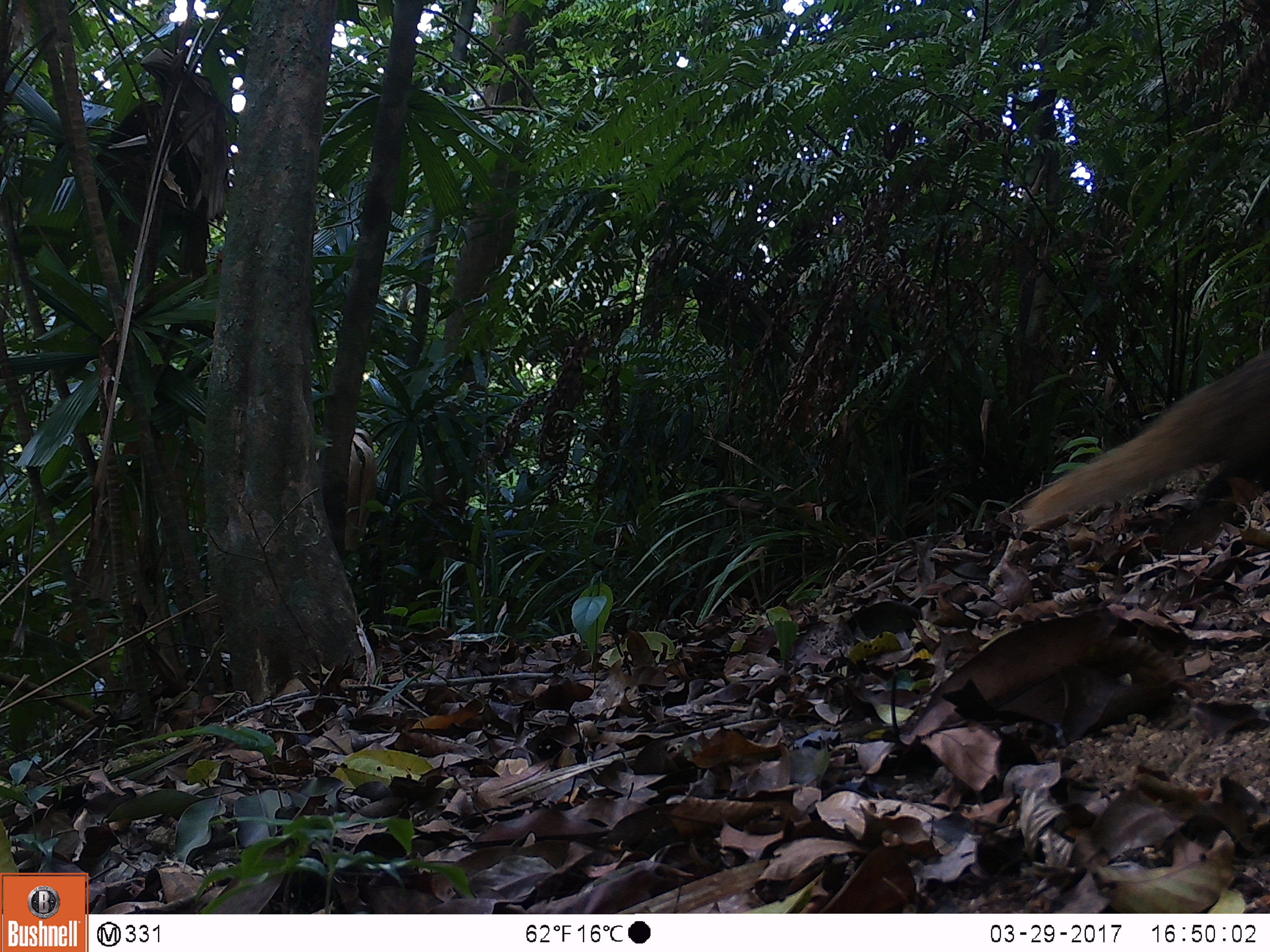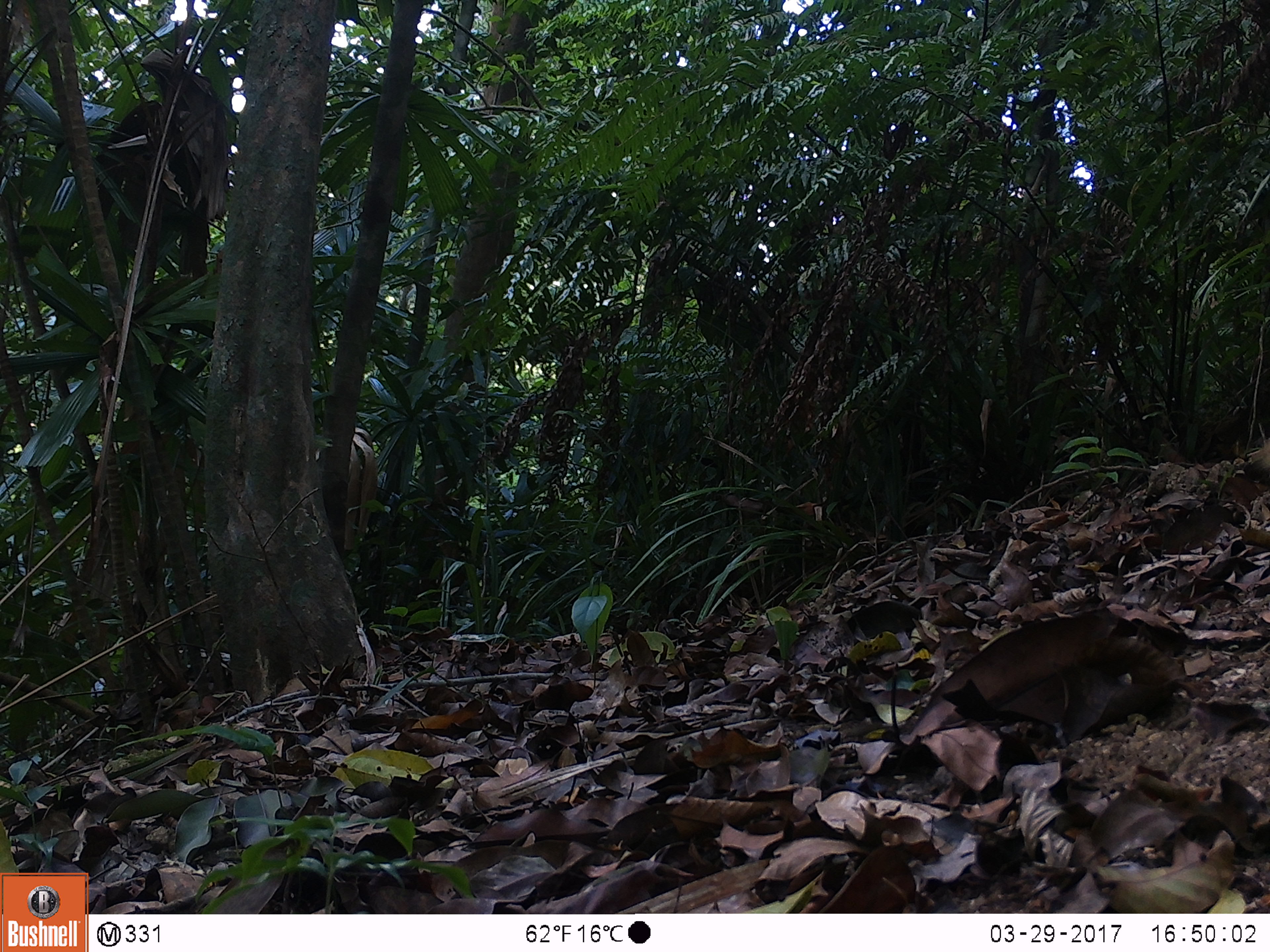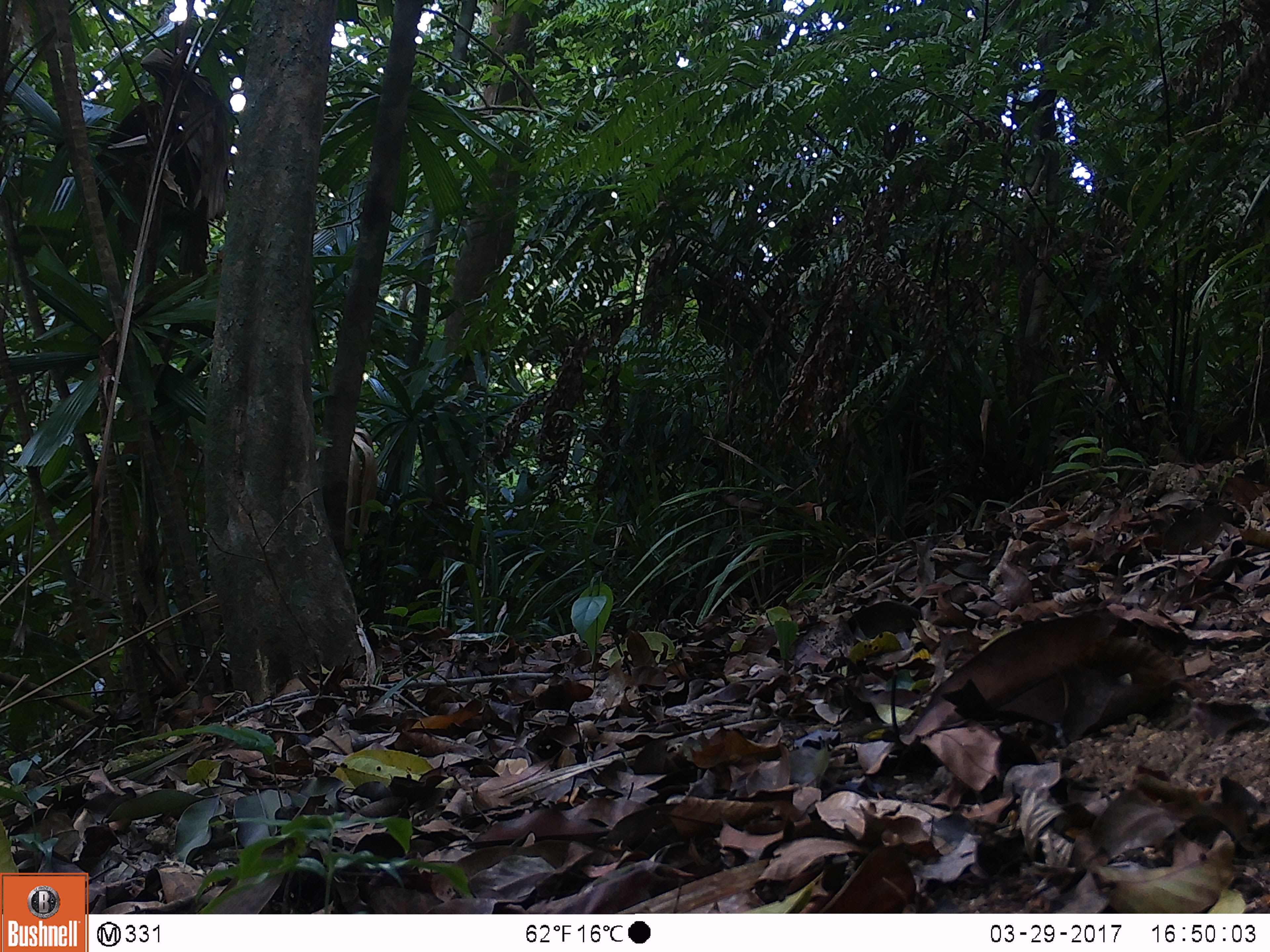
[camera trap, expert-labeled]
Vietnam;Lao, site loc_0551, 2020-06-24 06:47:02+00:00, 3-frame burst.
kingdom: Animalia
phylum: Chordata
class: Mammalia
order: Carnivora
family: Herpestidae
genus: Urva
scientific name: Urva urva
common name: crab-eating mongoose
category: crab eating mongoose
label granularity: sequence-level